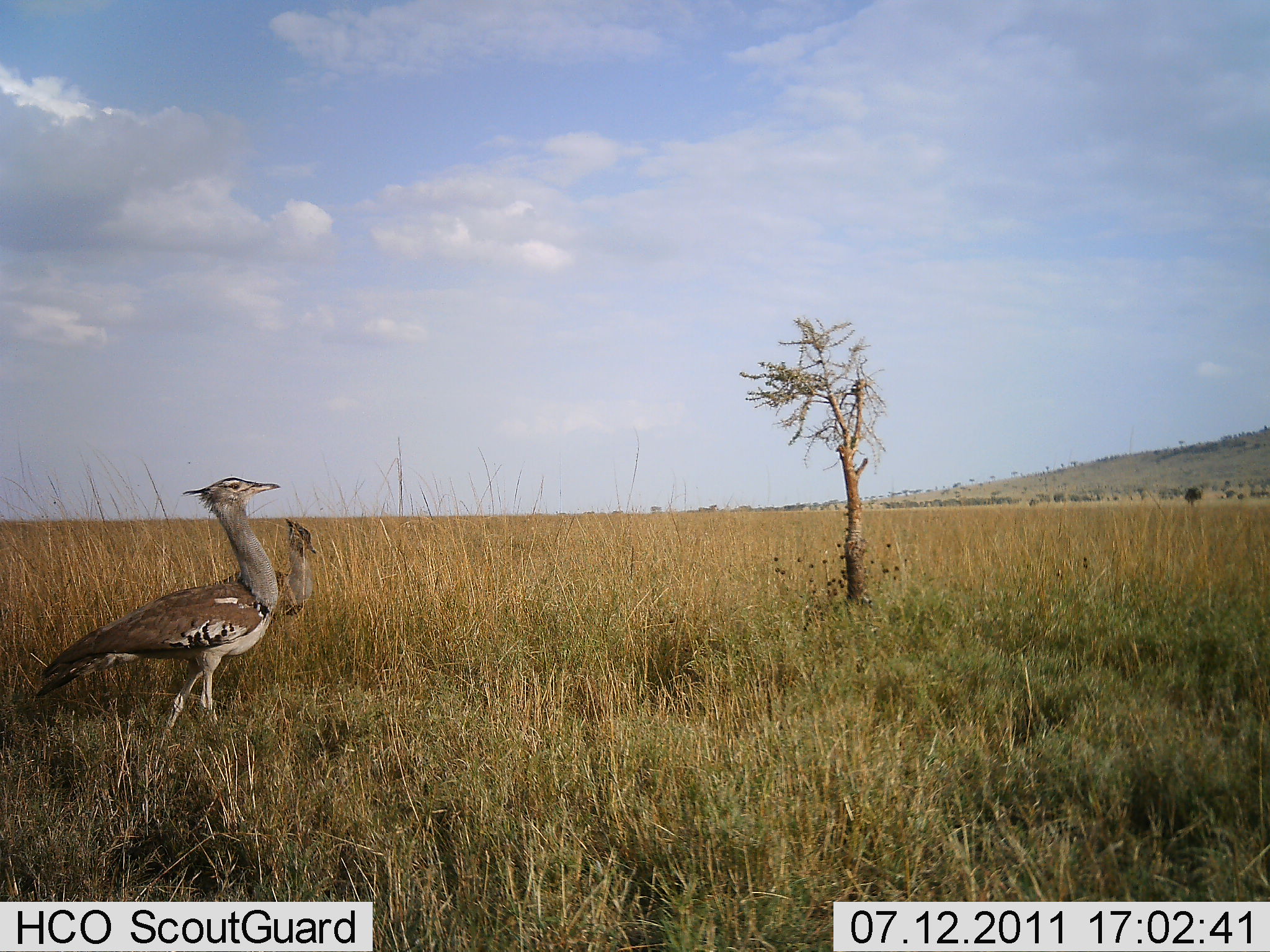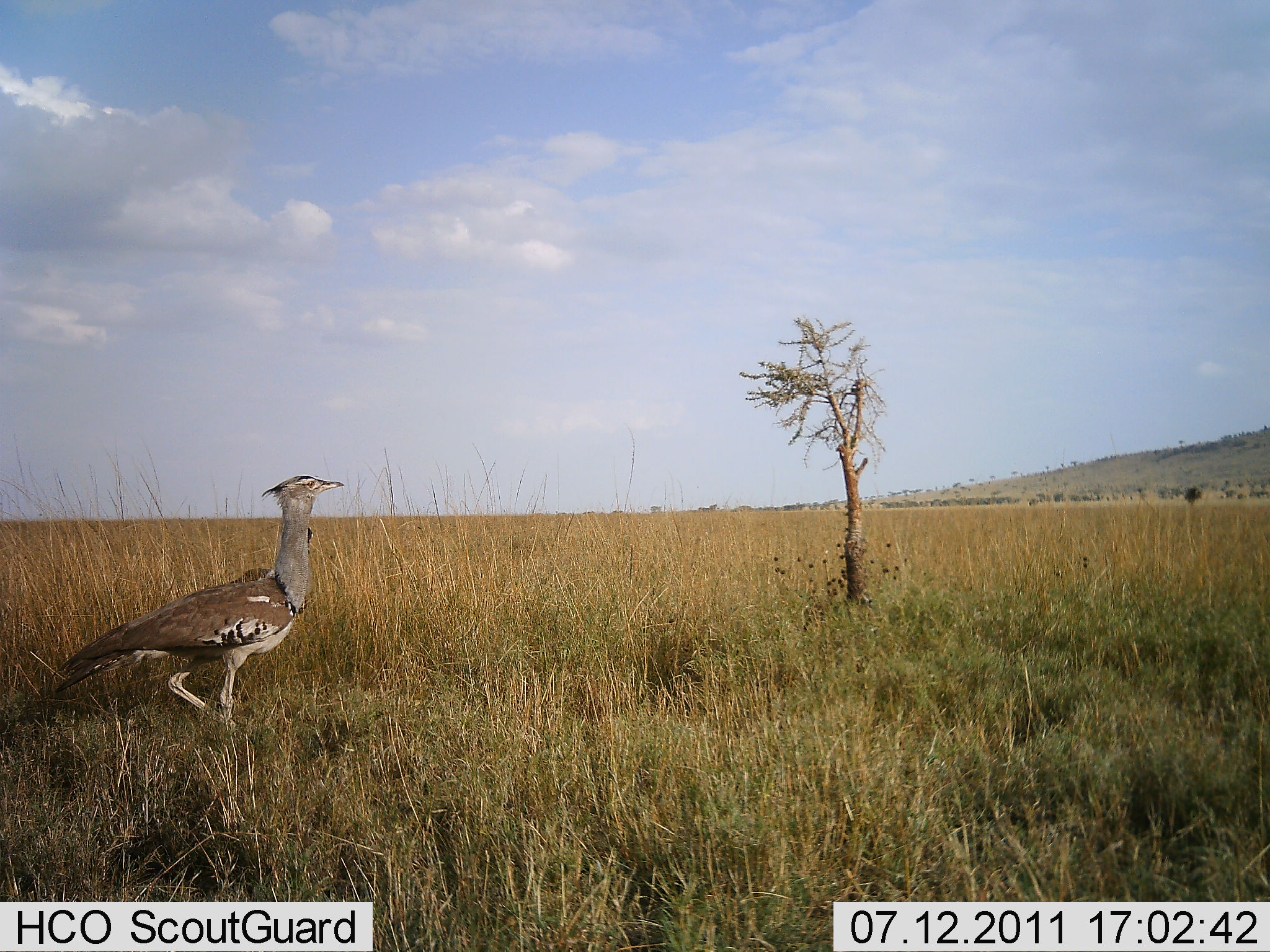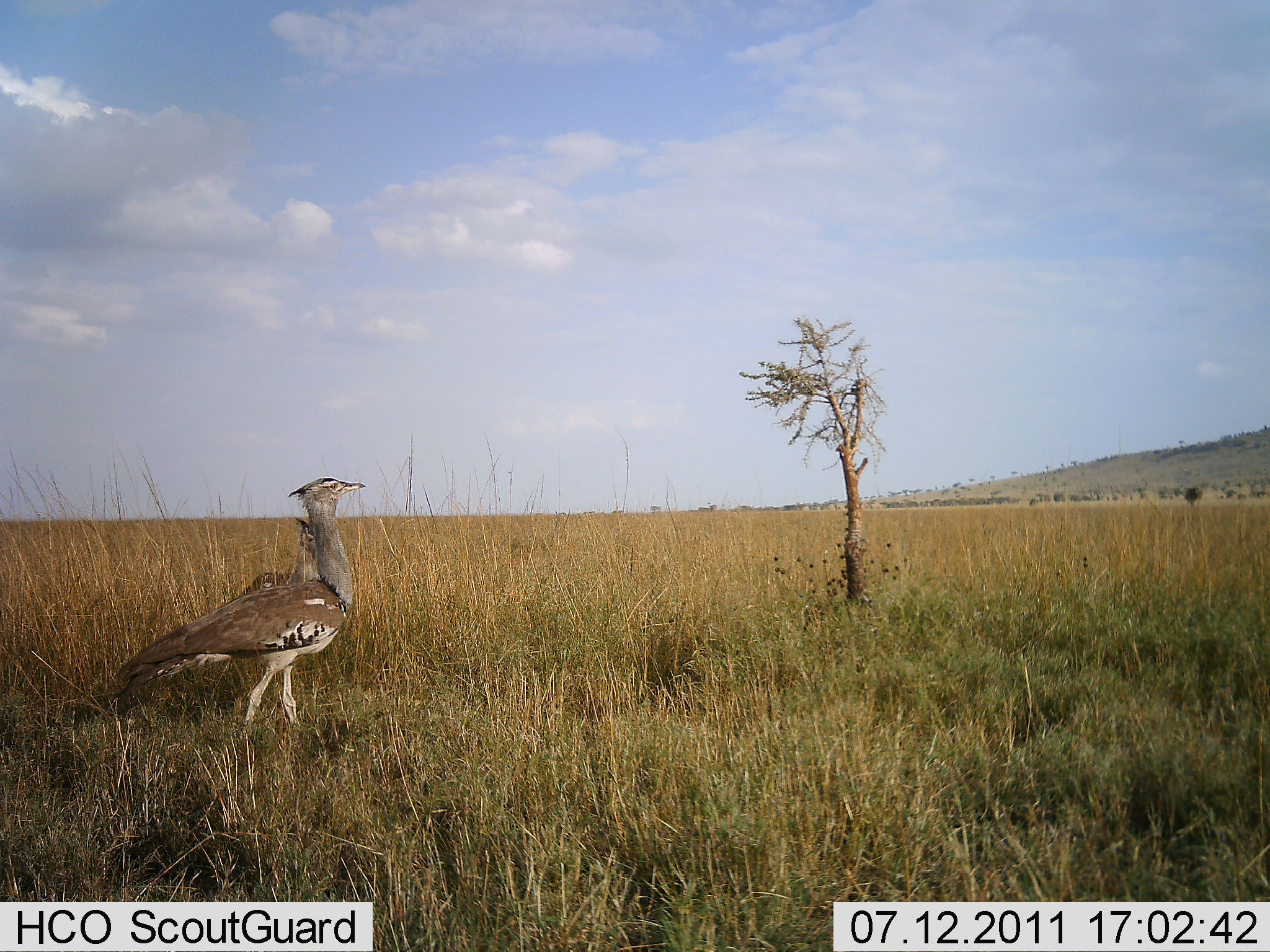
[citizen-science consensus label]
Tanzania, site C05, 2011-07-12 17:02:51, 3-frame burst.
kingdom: Animalia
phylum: Chordata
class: Aves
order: Otidiformes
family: Otididae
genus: Ardeotis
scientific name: Ardeotis kori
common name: kori bustard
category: koribustard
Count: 2.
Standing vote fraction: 45%.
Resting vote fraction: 0%.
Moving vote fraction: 82%.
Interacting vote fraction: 0%.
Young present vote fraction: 0%.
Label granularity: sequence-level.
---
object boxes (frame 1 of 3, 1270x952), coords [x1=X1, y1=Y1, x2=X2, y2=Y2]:
animal: [x1=32, y1=477, x2=282, y2=746]; [x1=224, y1=518, x2=316, y2=618]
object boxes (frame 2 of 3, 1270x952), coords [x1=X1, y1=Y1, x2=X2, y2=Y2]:
animal: [x1=54, y1=474, x2=345, y2=737]; [x1=97, y1=524, x2=314, y2=673]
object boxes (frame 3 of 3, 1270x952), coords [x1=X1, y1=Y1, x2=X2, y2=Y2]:
animal: [x1=116, y1=477, x2=366, y2=733]; [x1=241, y1=516, x2=316, y2=595]